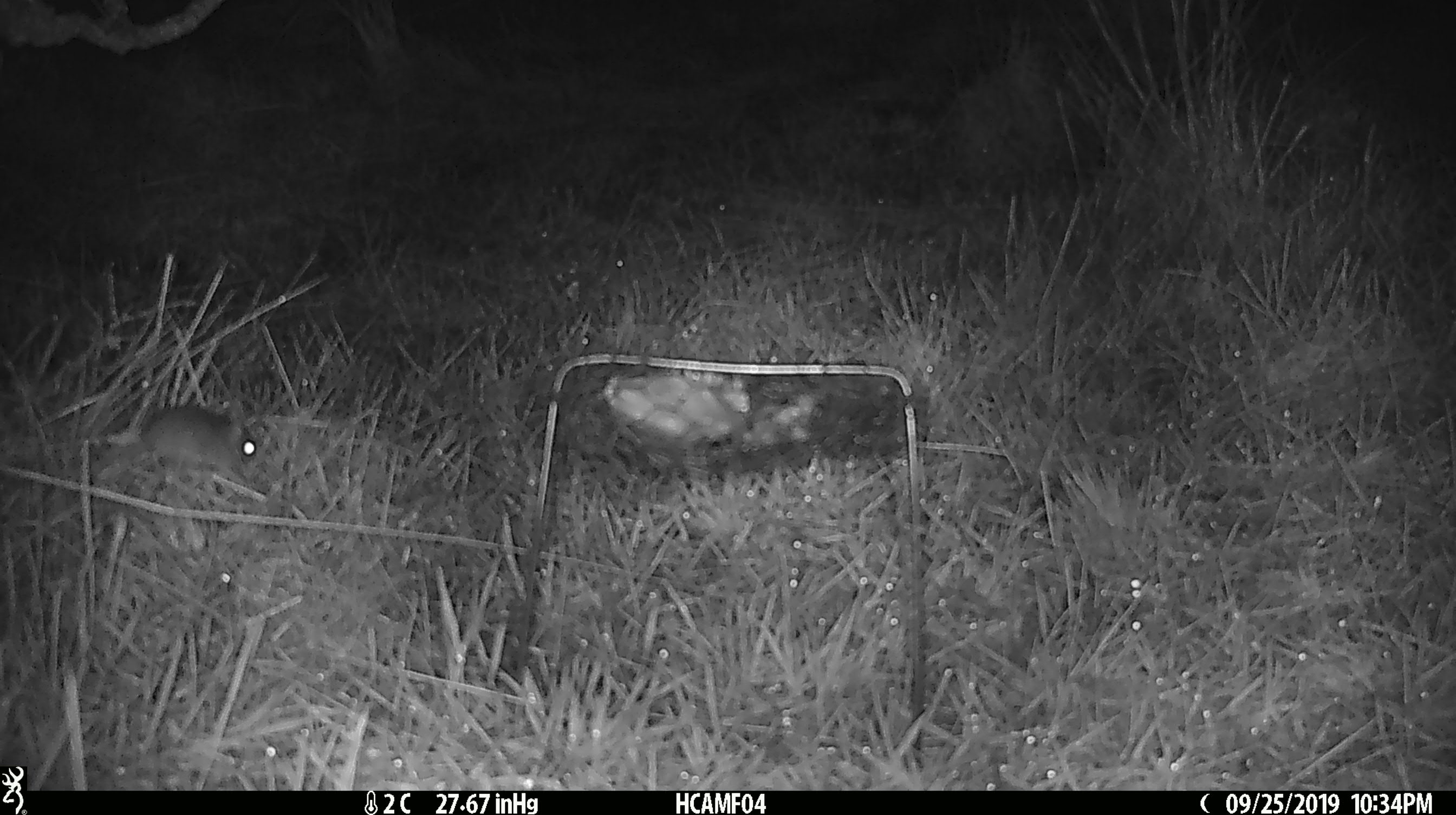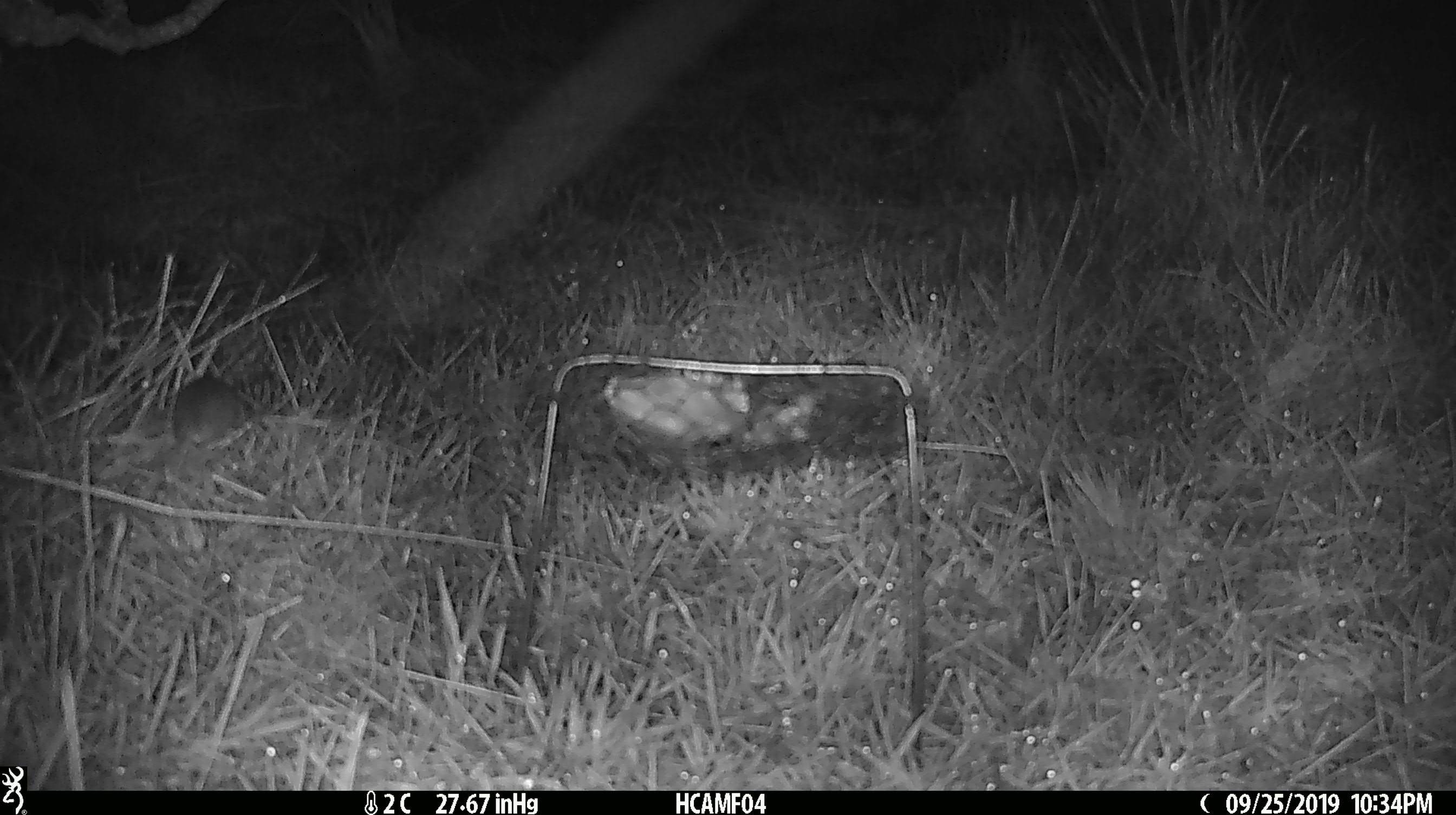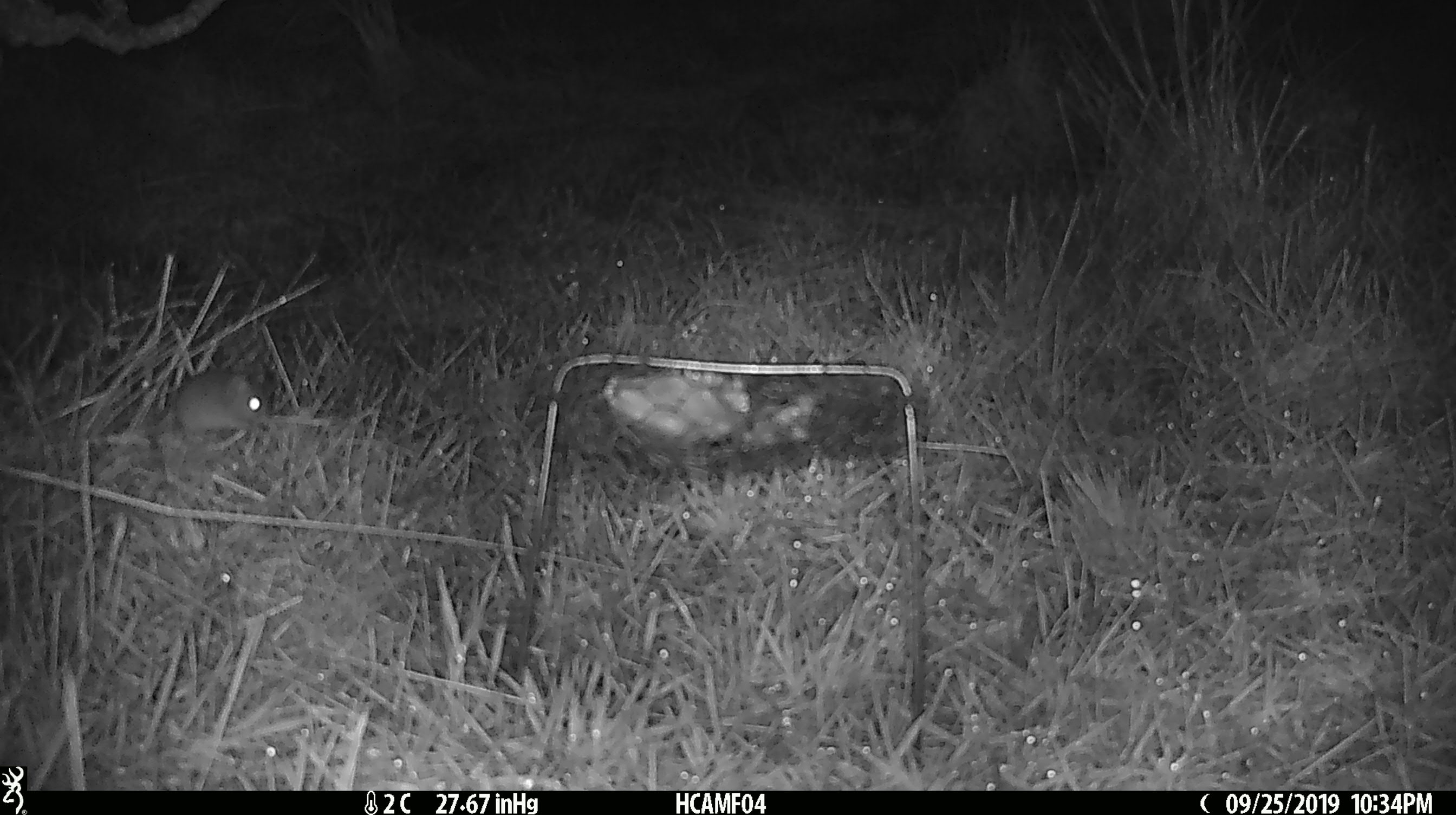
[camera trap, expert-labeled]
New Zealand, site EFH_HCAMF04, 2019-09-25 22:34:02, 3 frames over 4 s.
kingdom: Animalia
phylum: Chordata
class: Mammalia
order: Rodentia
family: Muridae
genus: Mus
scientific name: Mus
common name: mouse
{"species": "mouse (Mus)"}